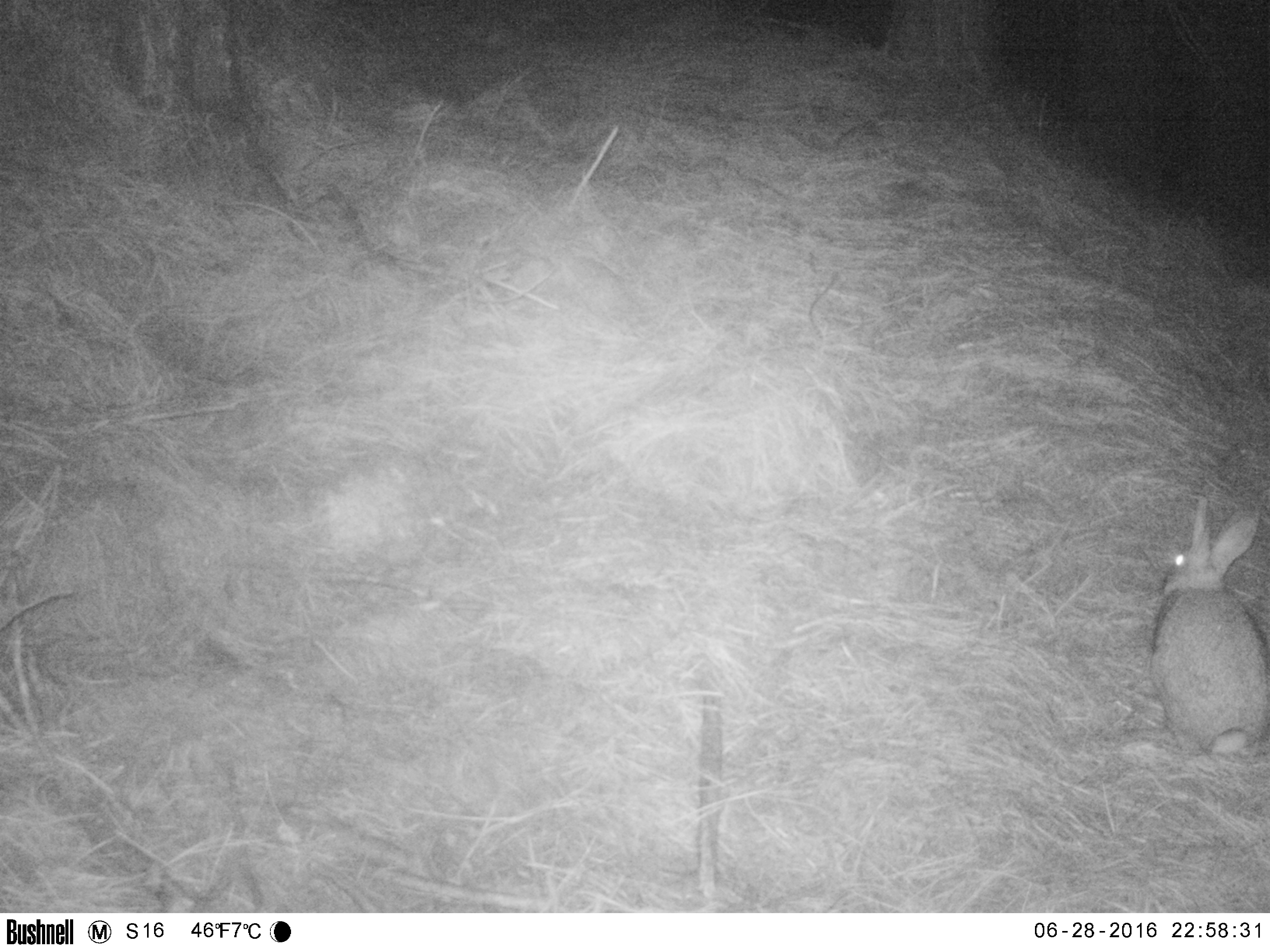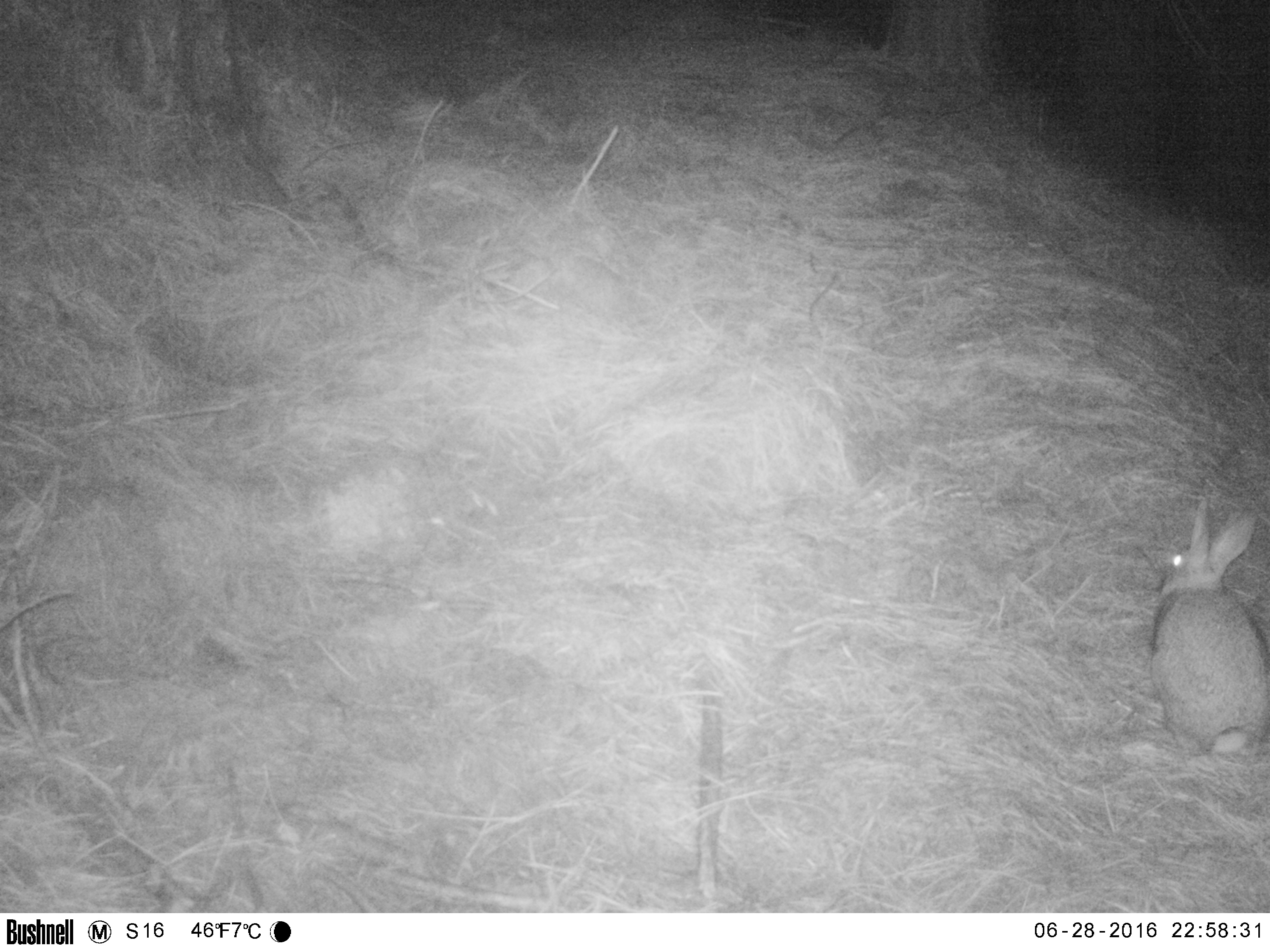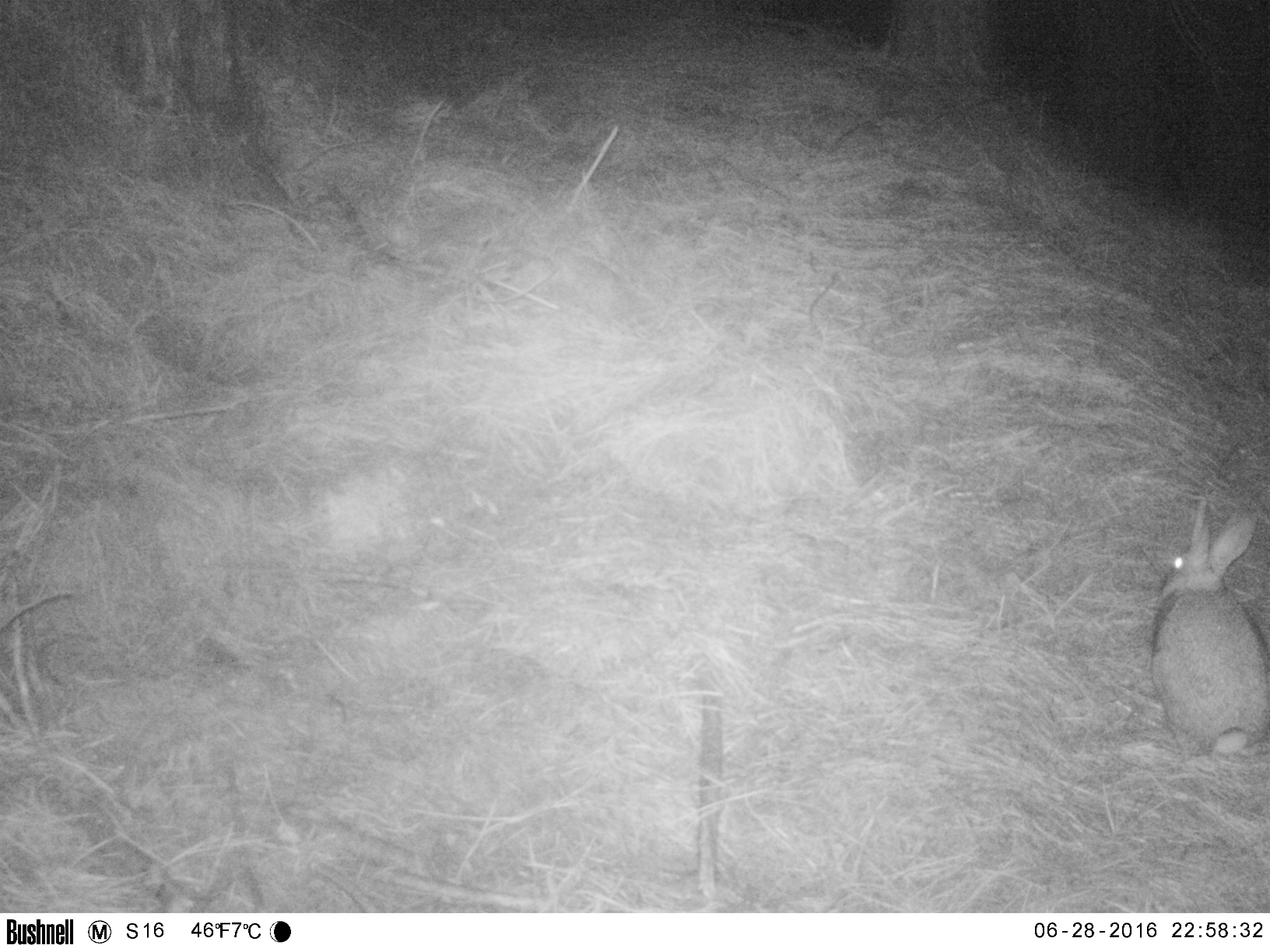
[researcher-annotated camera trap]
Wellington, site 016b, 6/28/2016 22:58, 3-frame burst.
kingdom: Animalia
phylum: Chordata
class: Mammalia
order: Lagomorpha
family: Leporidae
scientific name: Leporidae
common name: rabbit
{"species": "rabbit (Leporidae)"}